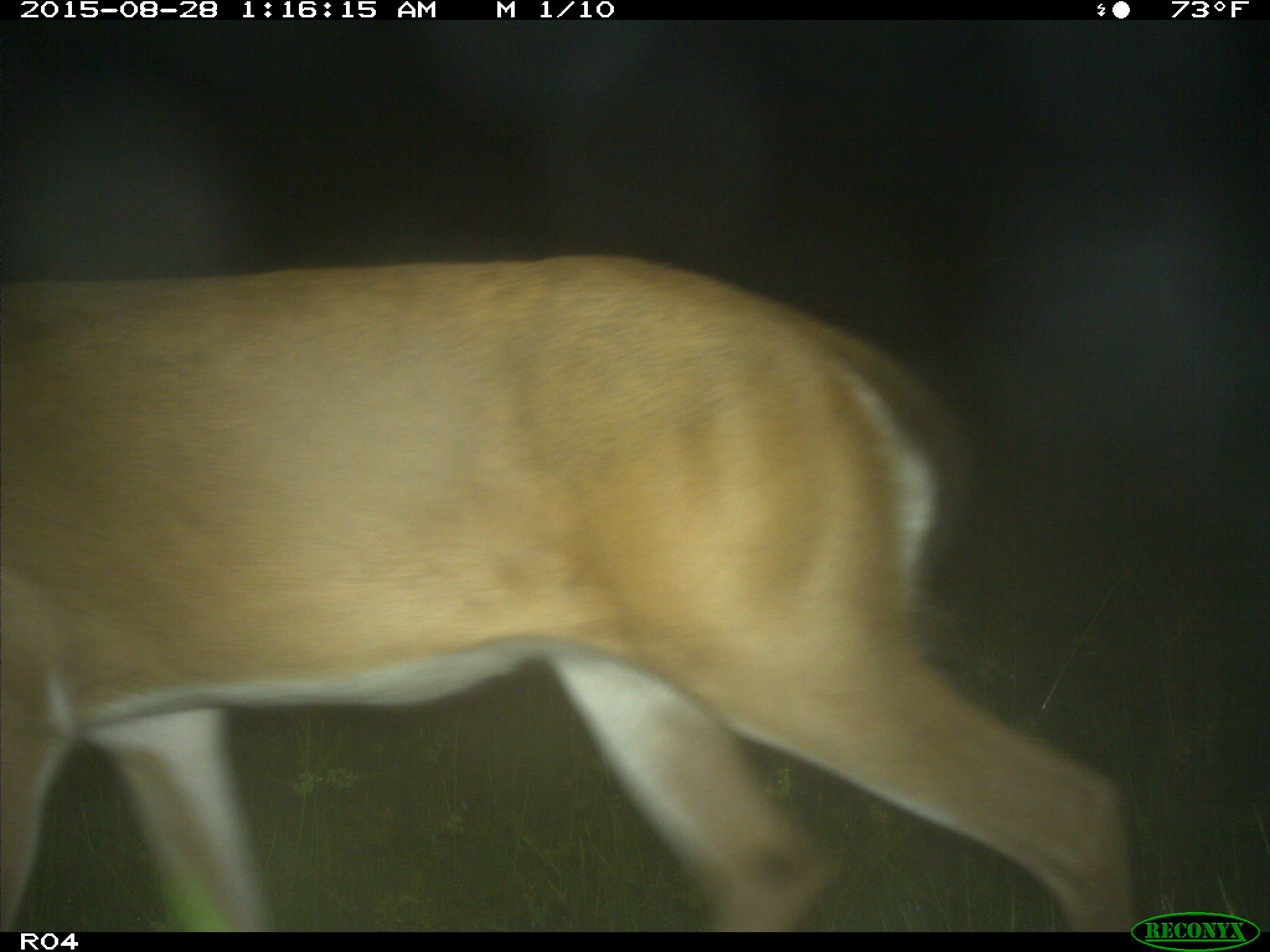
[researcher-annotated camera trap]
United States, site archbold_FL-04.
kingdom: Animalia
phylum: Chordata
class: Mammalia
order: Artiodactyla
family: Cervidae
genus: Odocoileus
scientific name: Odocoileus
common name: deer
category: unidentified deer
Unidentified deer (deer) (Odocoileus).